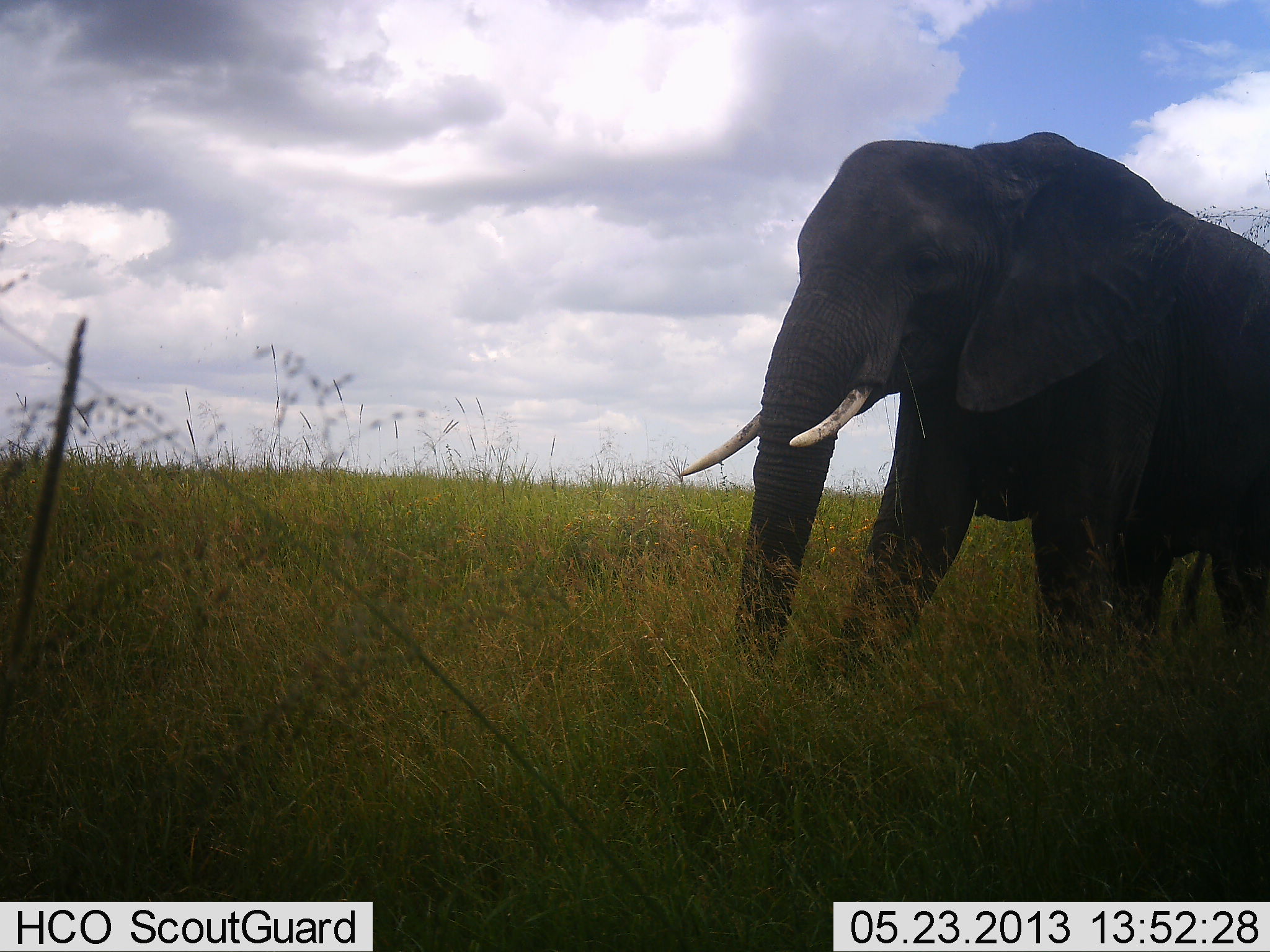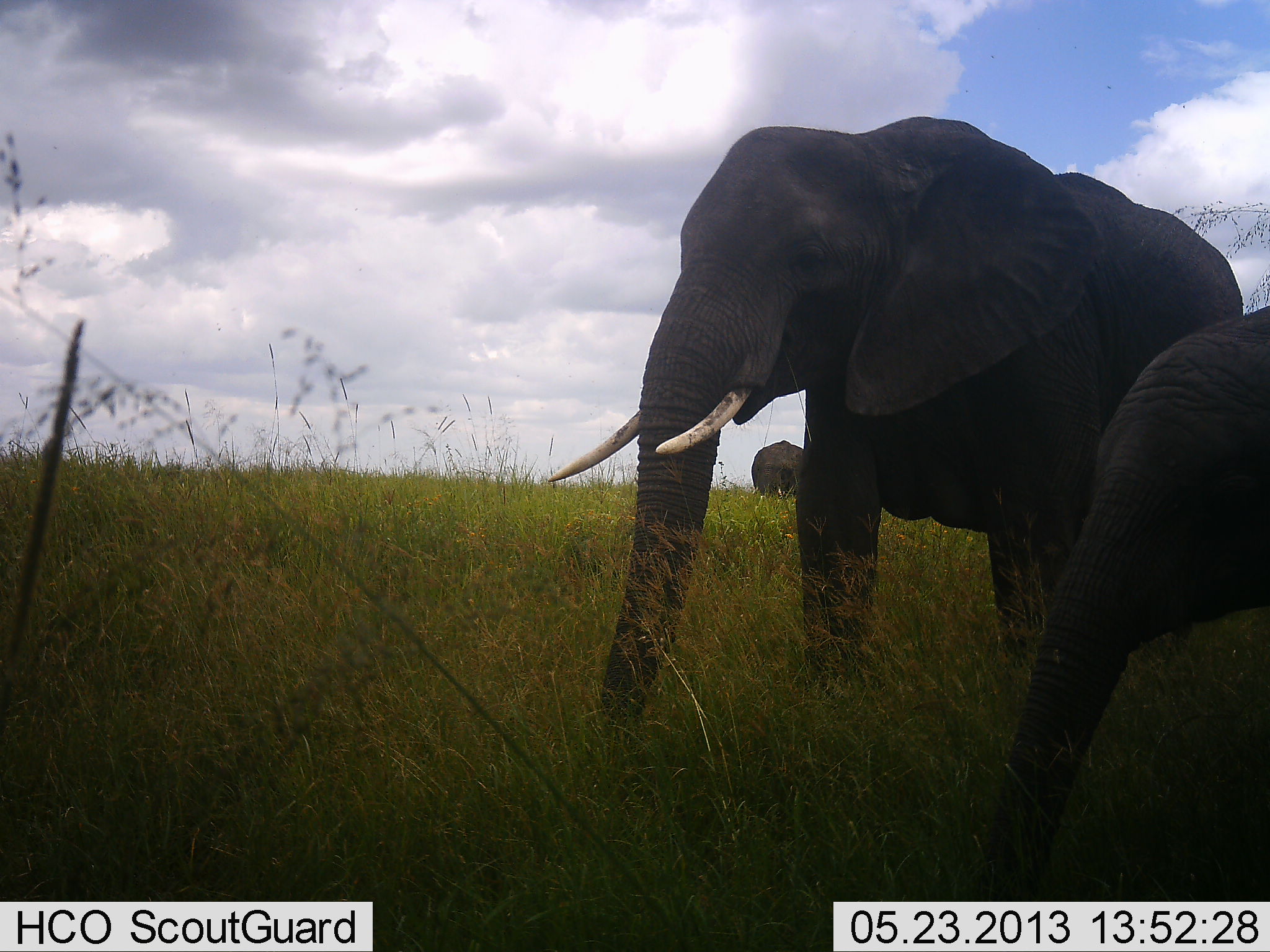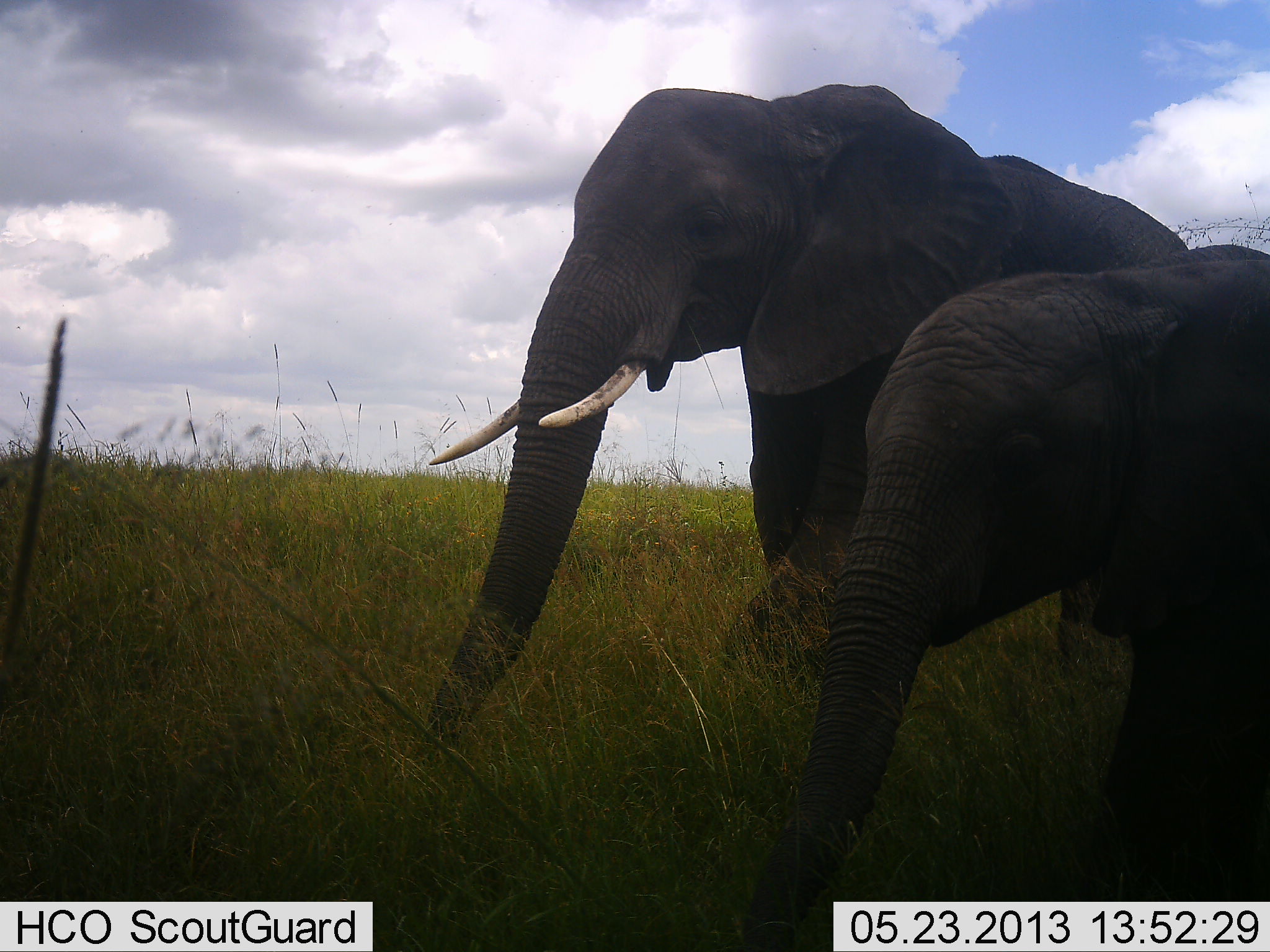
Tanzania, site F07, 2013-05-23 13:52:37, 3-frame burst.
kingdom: Animalia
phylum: Chordata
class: Mammalia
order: Proboscidea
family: Elephantidae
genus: Loxodonta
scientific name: Loxodonta africana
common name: african bush elephant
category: elephant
Elephant (african bush elephant) (Loxodonta africana), count 3. Behavior (volunteer vote fractions): standing 39%, resting 0%, moving 91%, interacting 0%. Young present (vote fraction): 57%. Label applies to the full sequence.